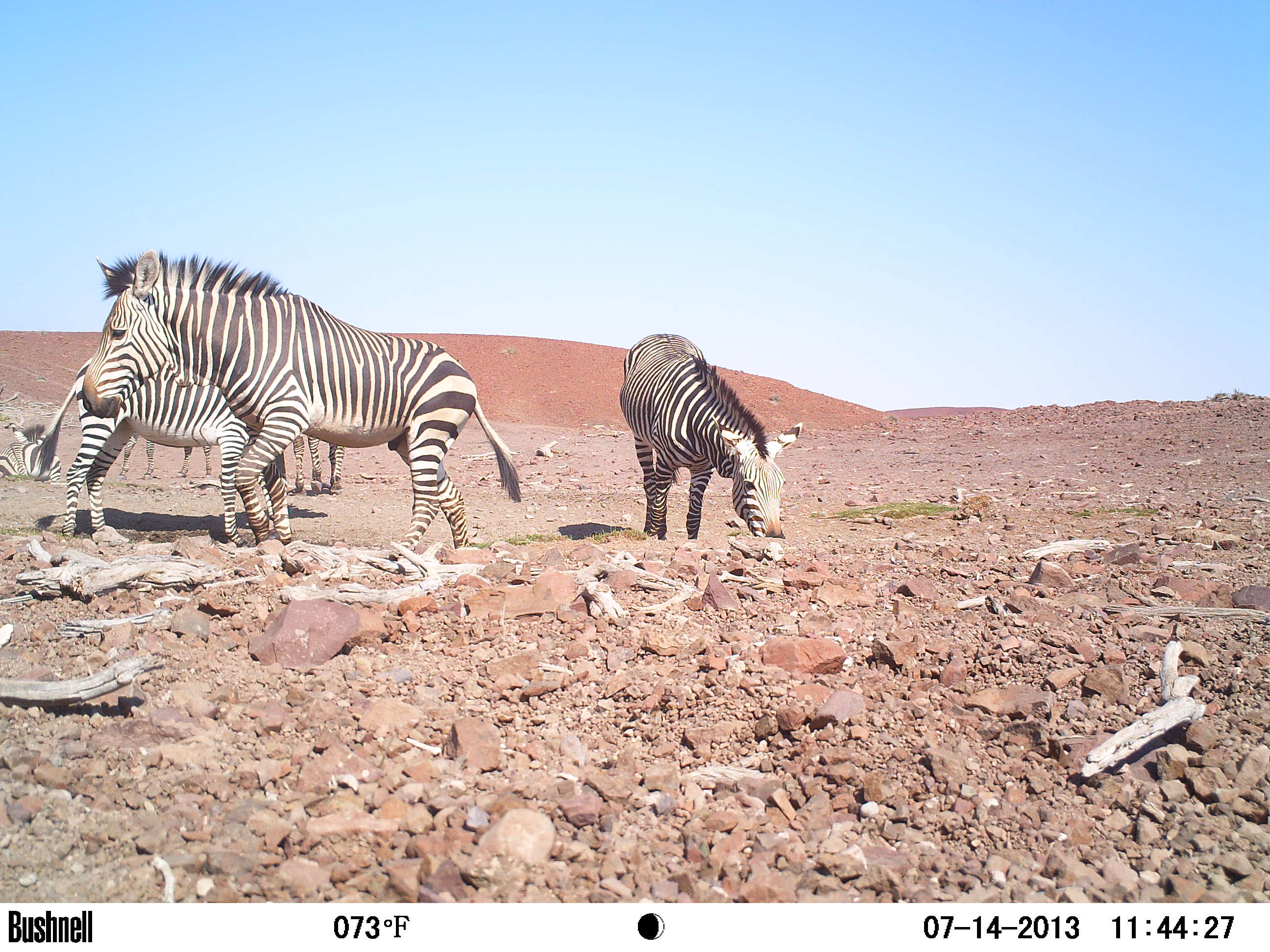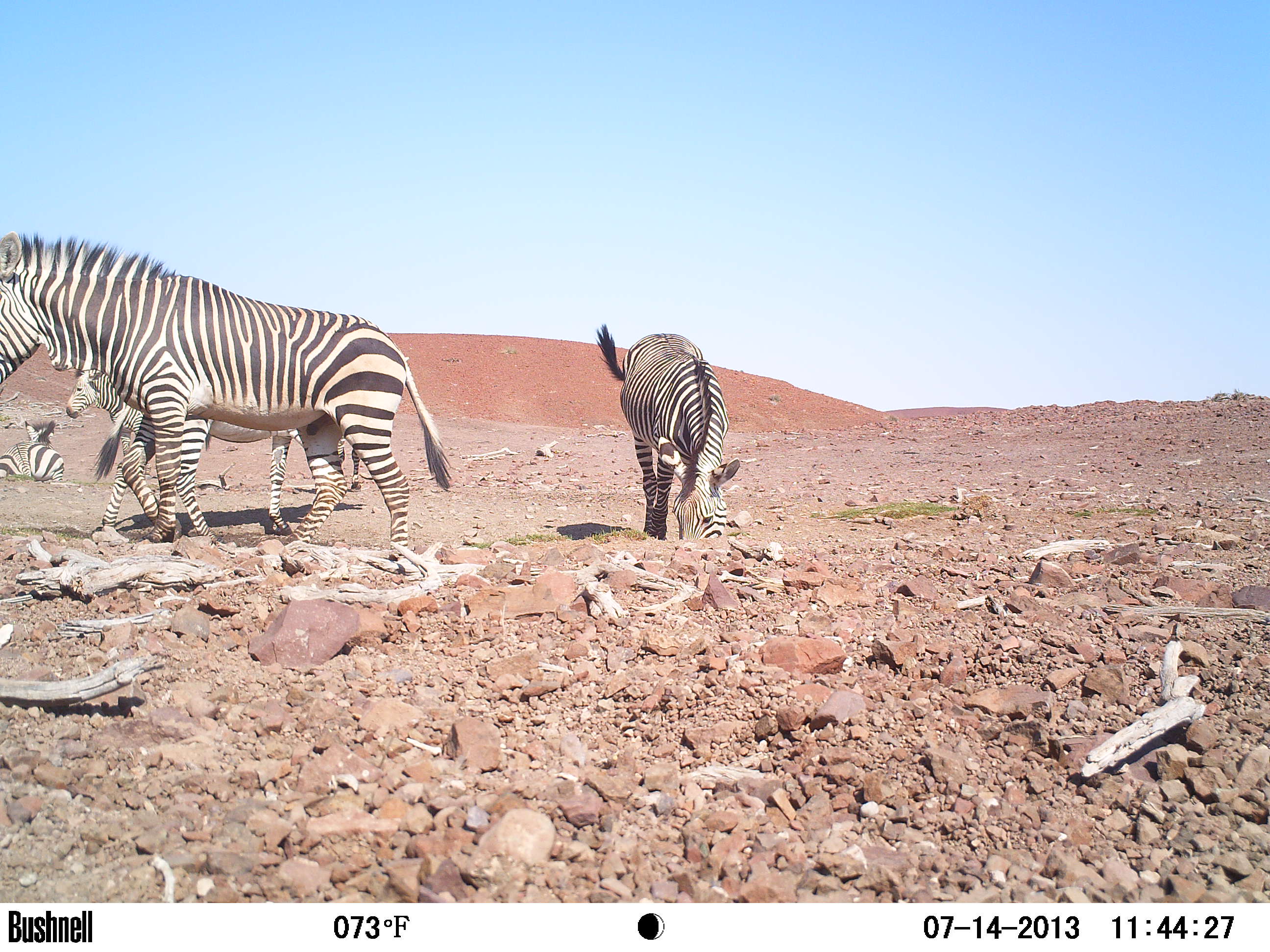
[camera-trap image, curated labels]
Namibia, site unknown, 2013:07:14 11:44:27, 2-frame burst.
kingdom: Animalia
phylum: Chordata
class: Mammalia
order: Perissodactyla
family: Equidae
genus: Equus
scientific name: Equus zebra hartmannae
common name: hartmann's mountain zebra